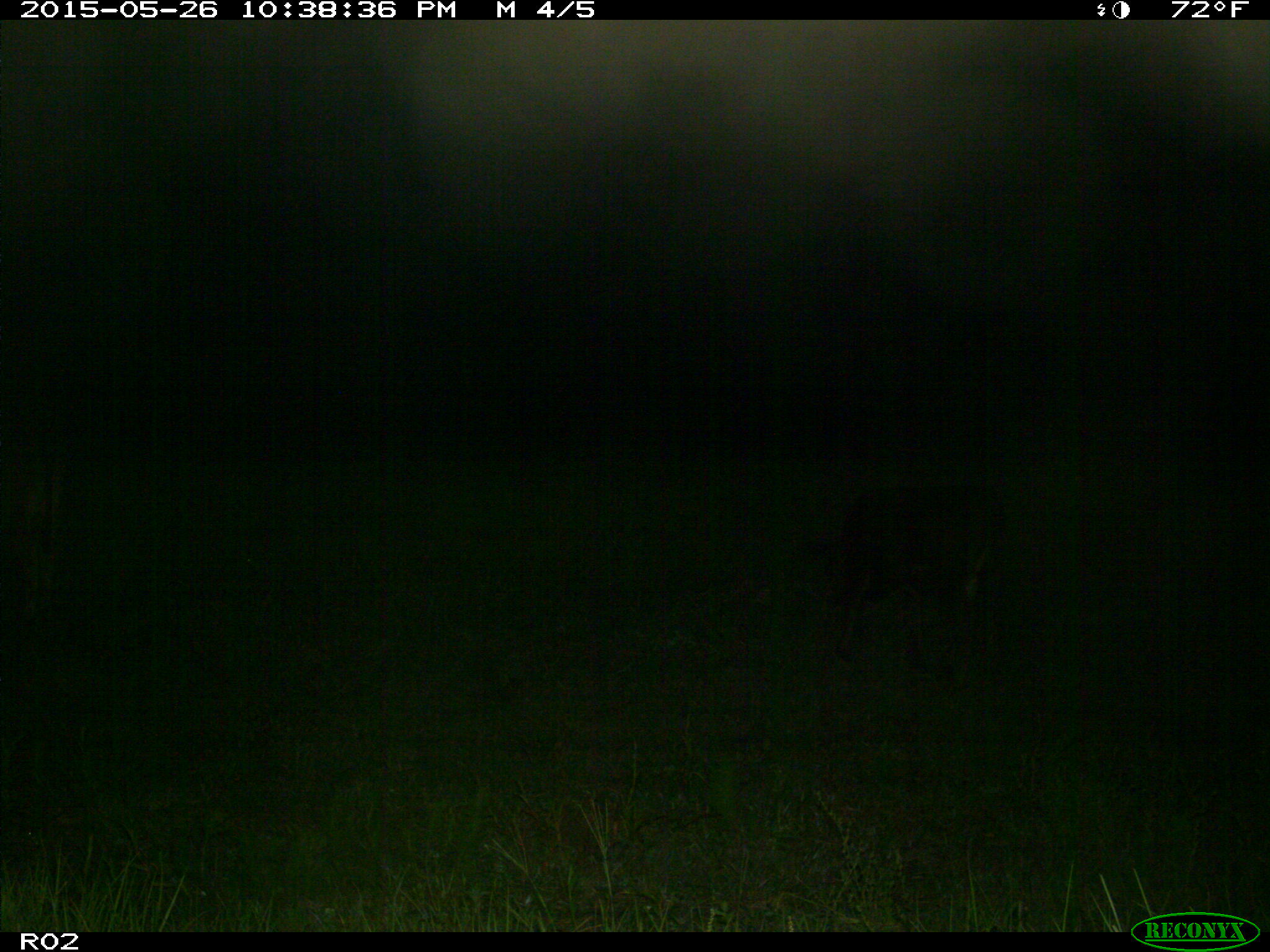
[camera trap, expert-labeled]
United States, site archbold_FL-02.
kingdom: Animalia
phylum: Chordata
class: Mammalia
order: Artiodactyla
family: Bovidae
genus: Bos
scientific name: Bos taurus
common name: domestic cow